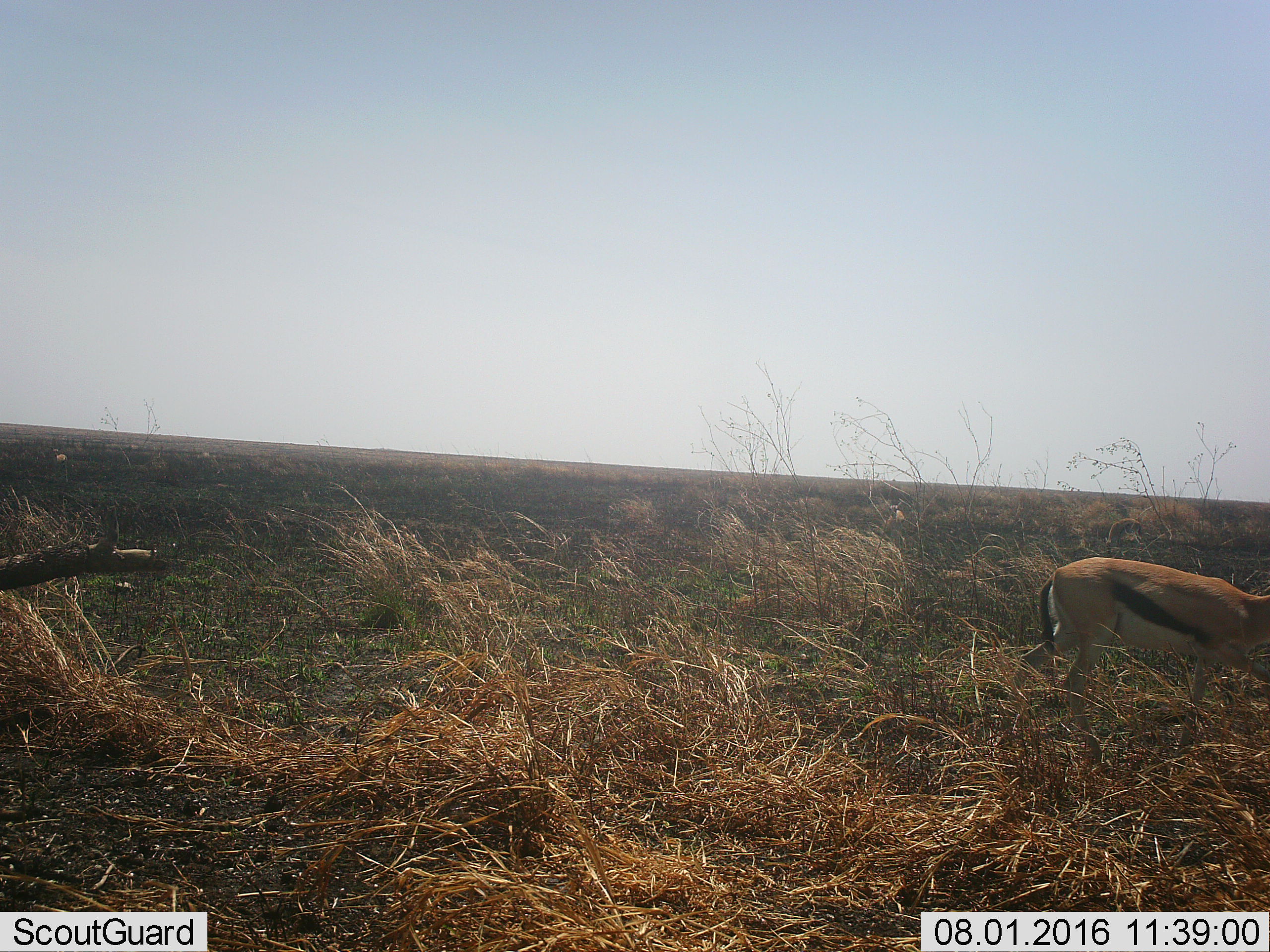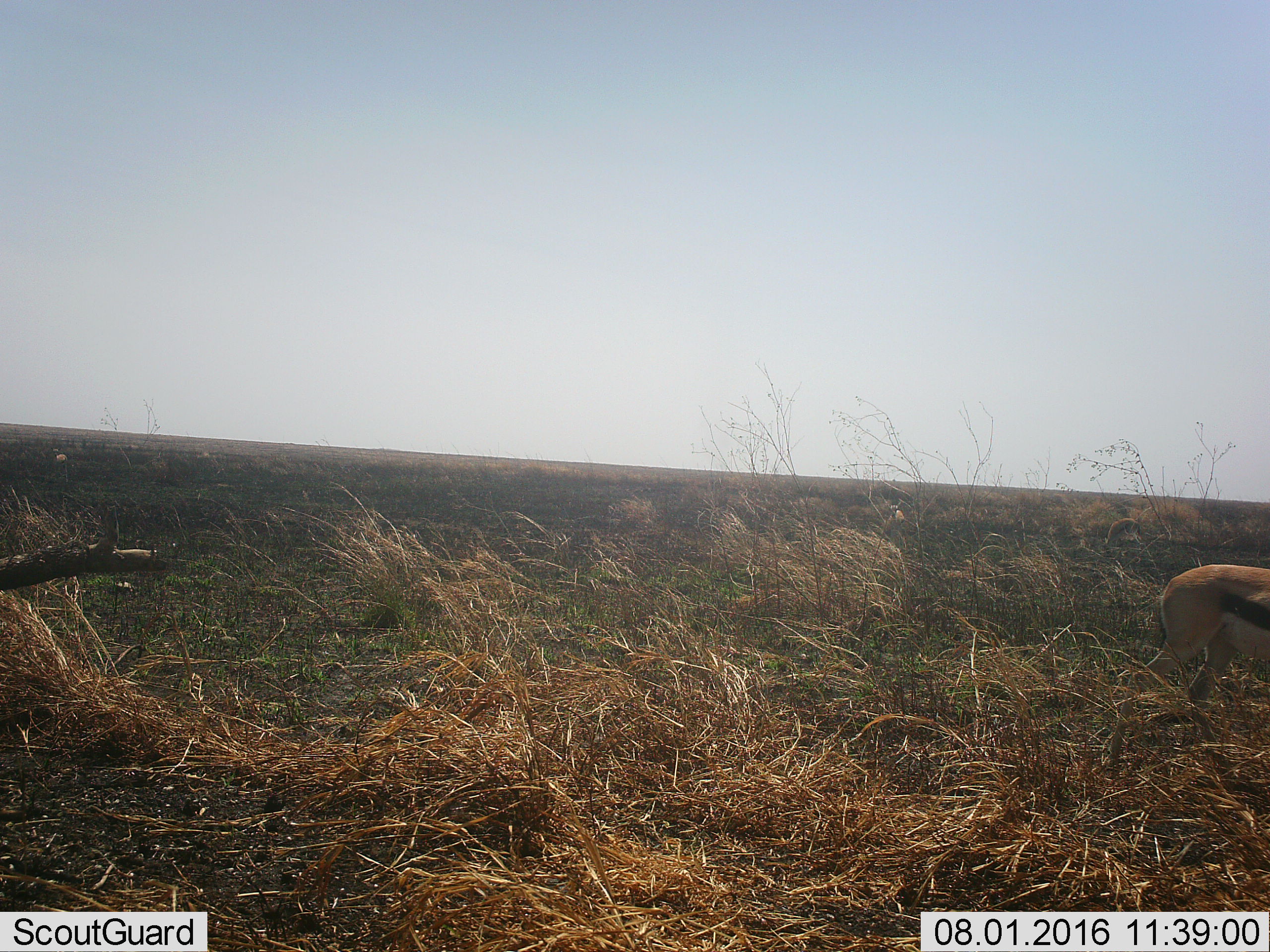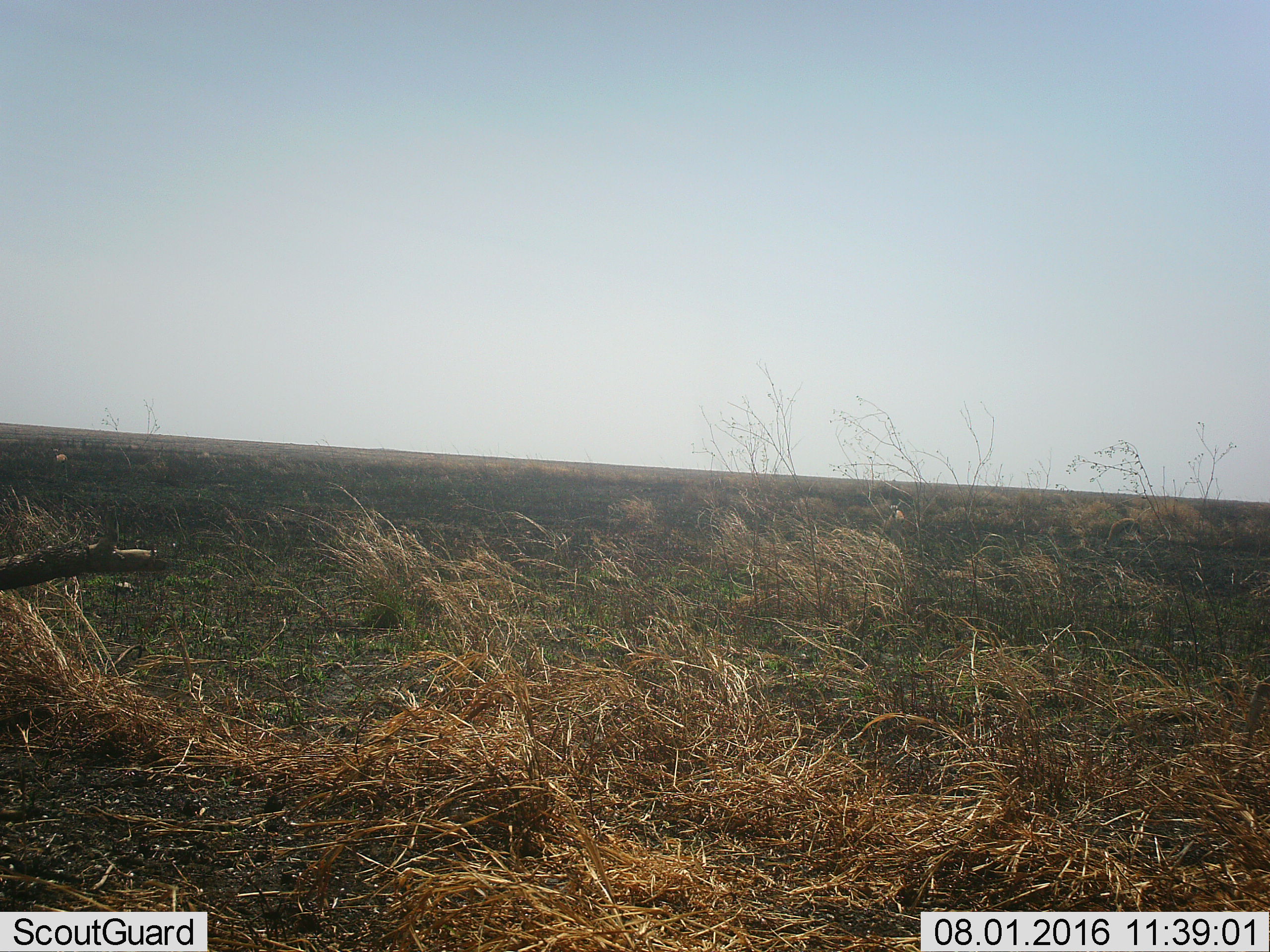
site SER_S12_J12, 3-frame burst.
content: unidentified animal